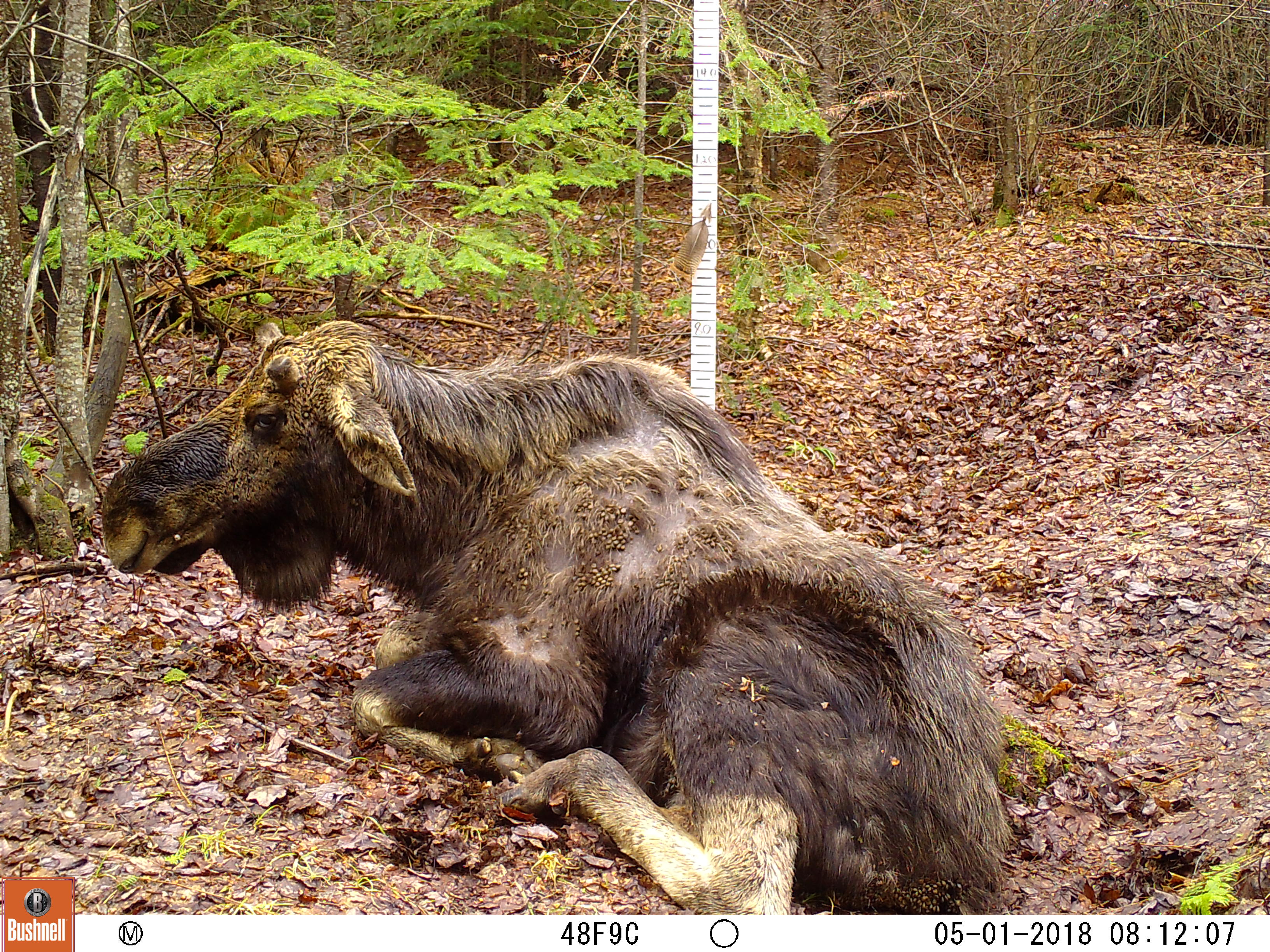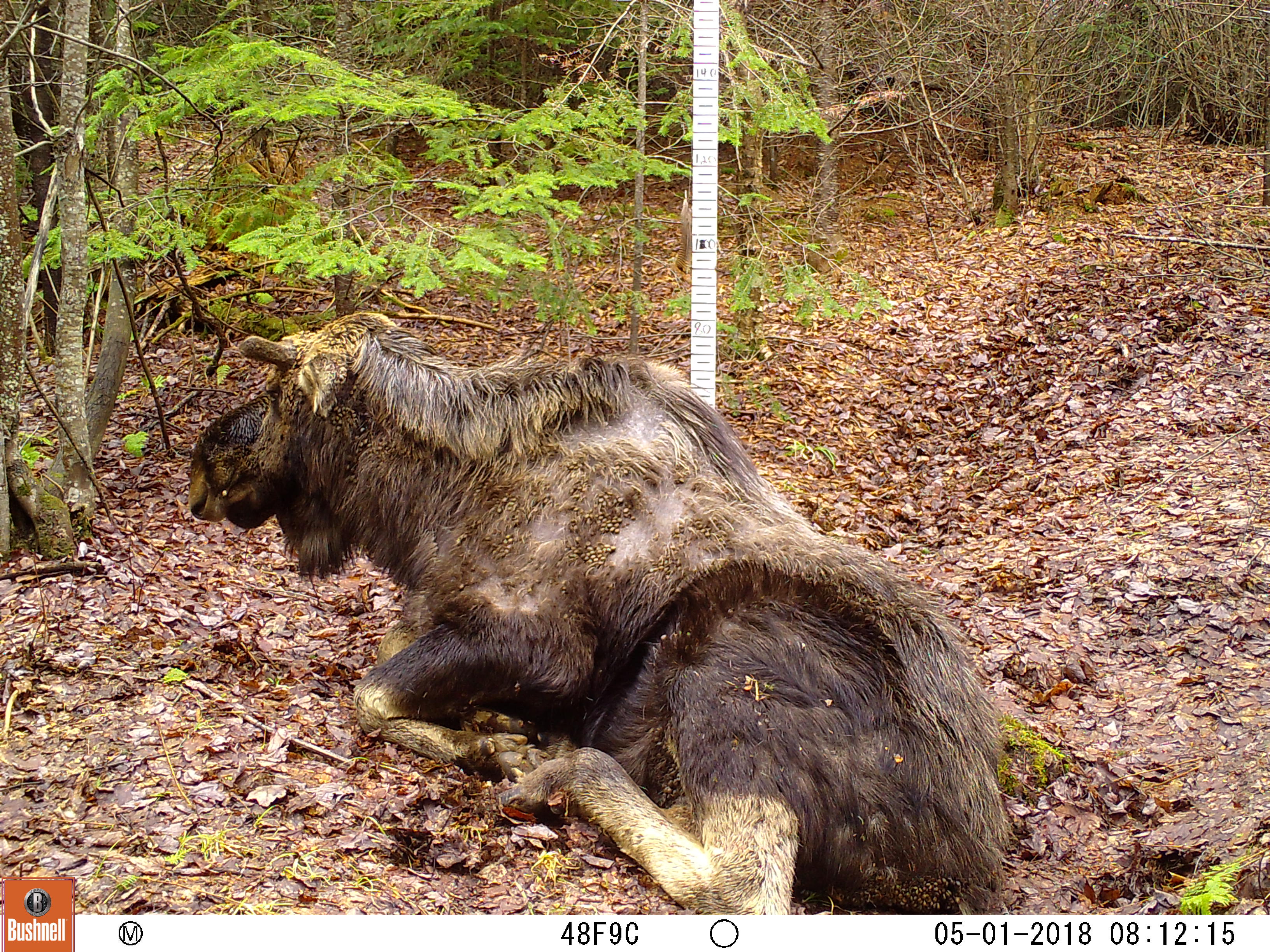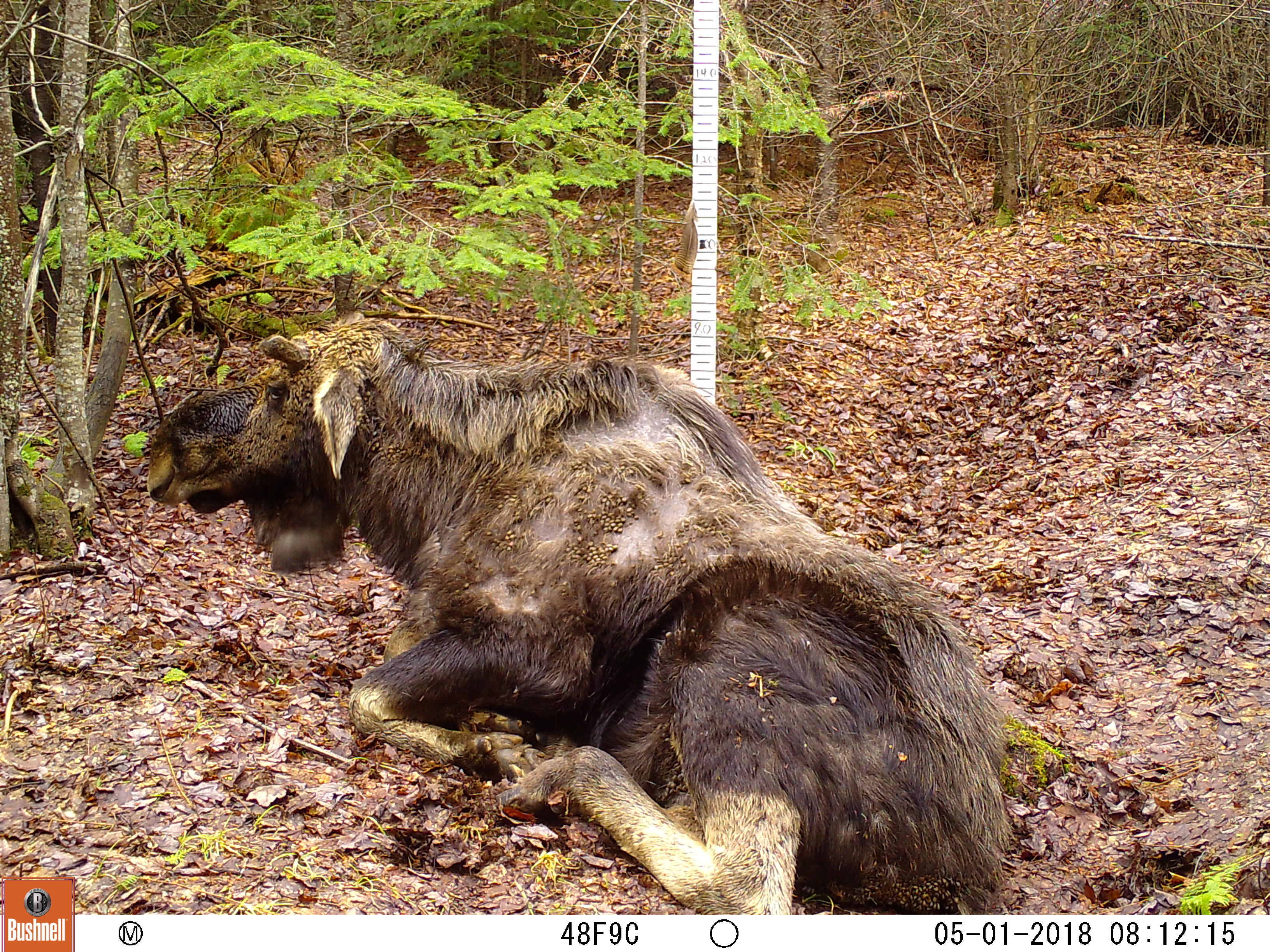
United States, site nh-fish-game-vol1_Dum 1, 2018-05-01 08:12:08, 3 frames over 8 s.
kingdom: Animalia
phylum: Chordata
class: Mammalia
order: Artiodactyla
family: Cervidae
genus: Alces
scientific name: Alces alces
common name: moose